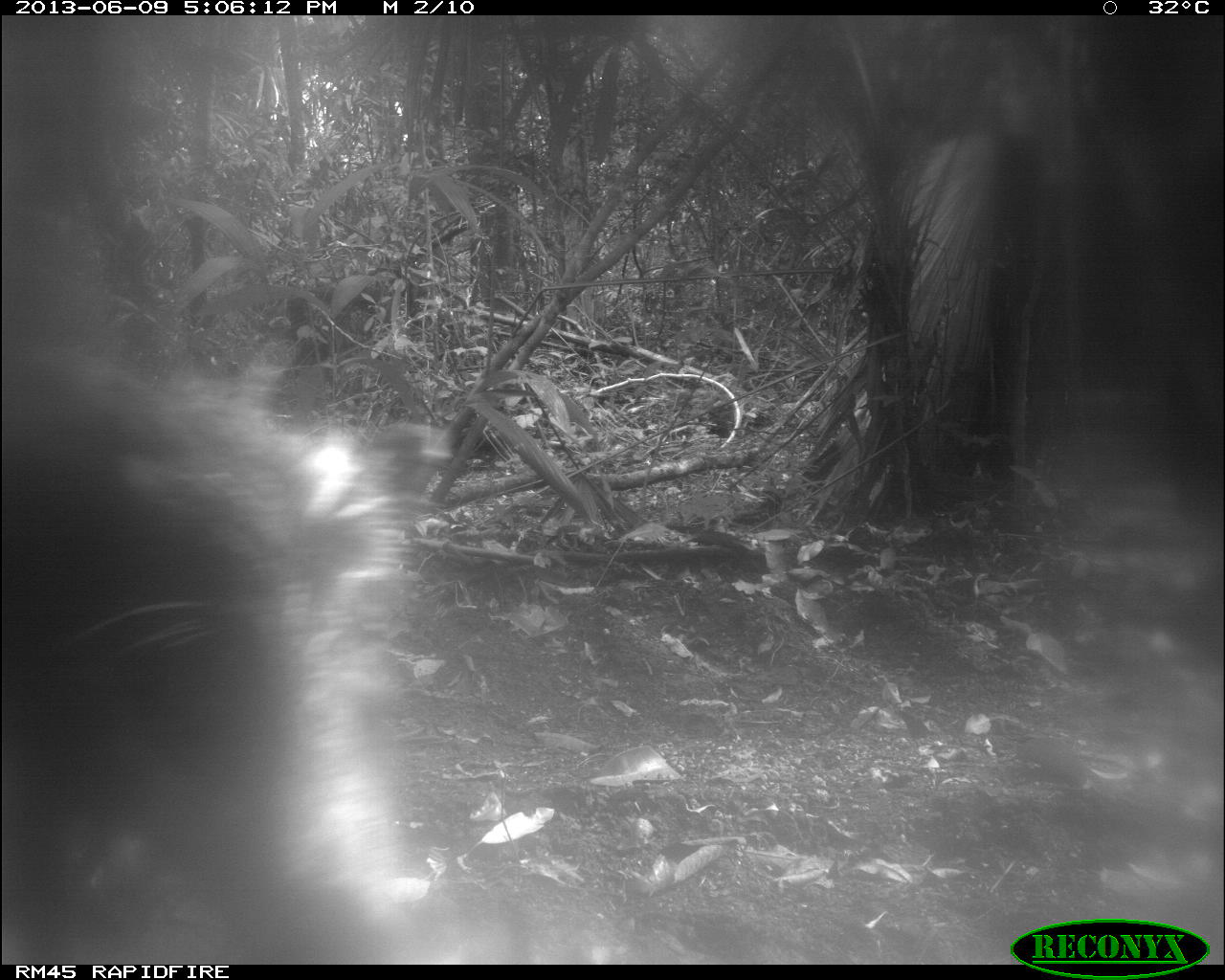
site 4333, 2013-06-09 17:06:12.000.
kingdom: Animalia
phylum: Chordata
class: Mammalia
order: Artiodactyla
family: Tayassuidae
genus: Tayassu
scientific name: Tayassu pecari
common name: white-lipped peccary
Tayassu pecari (white-lipped peccary), count 1.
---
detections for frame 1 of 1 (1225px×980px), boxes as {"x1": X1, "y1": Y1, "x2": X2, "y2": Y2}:
tayassu pecari: {"x1": 0, "y1": 352, "x2": 417, "y2": 965}